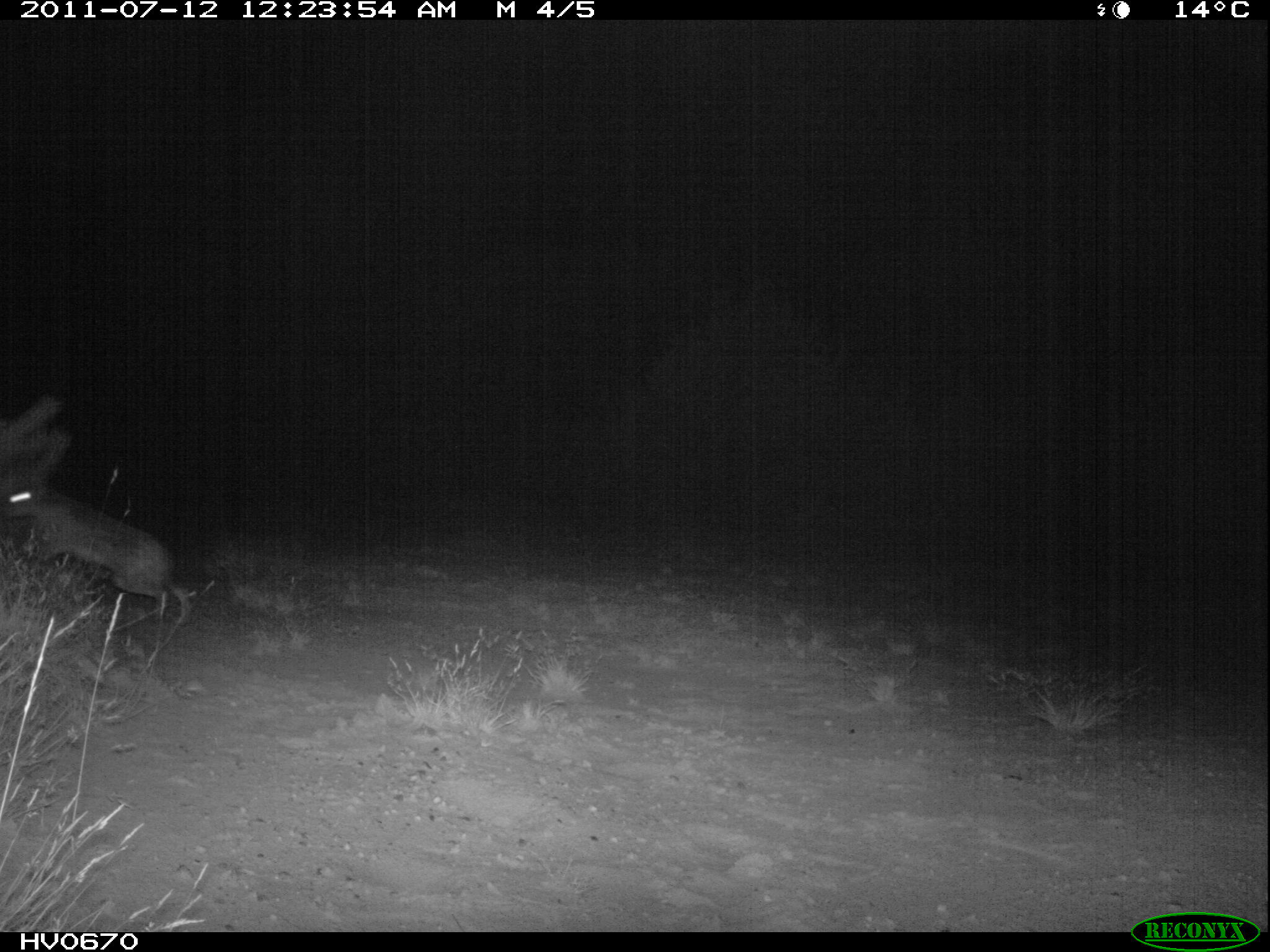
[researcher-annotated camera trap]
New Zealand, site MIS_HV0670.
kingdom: Animalia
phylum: Chordata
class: Mammalia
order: Lagomorpha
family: Leporidae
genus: Lepus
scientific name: Lepus europaeus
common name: brown hare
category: hare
Hare (brown hare) (Lepus europaeus).